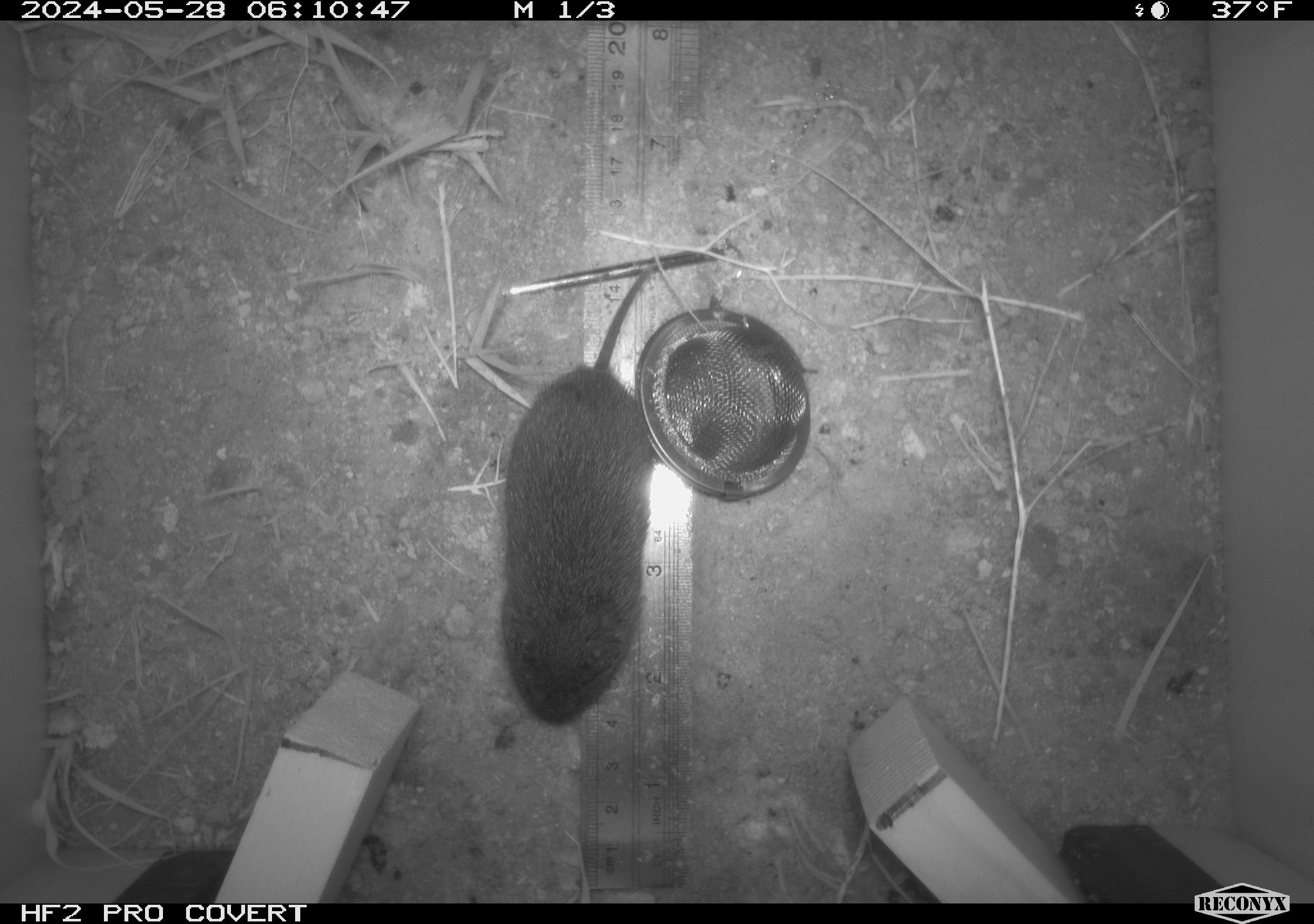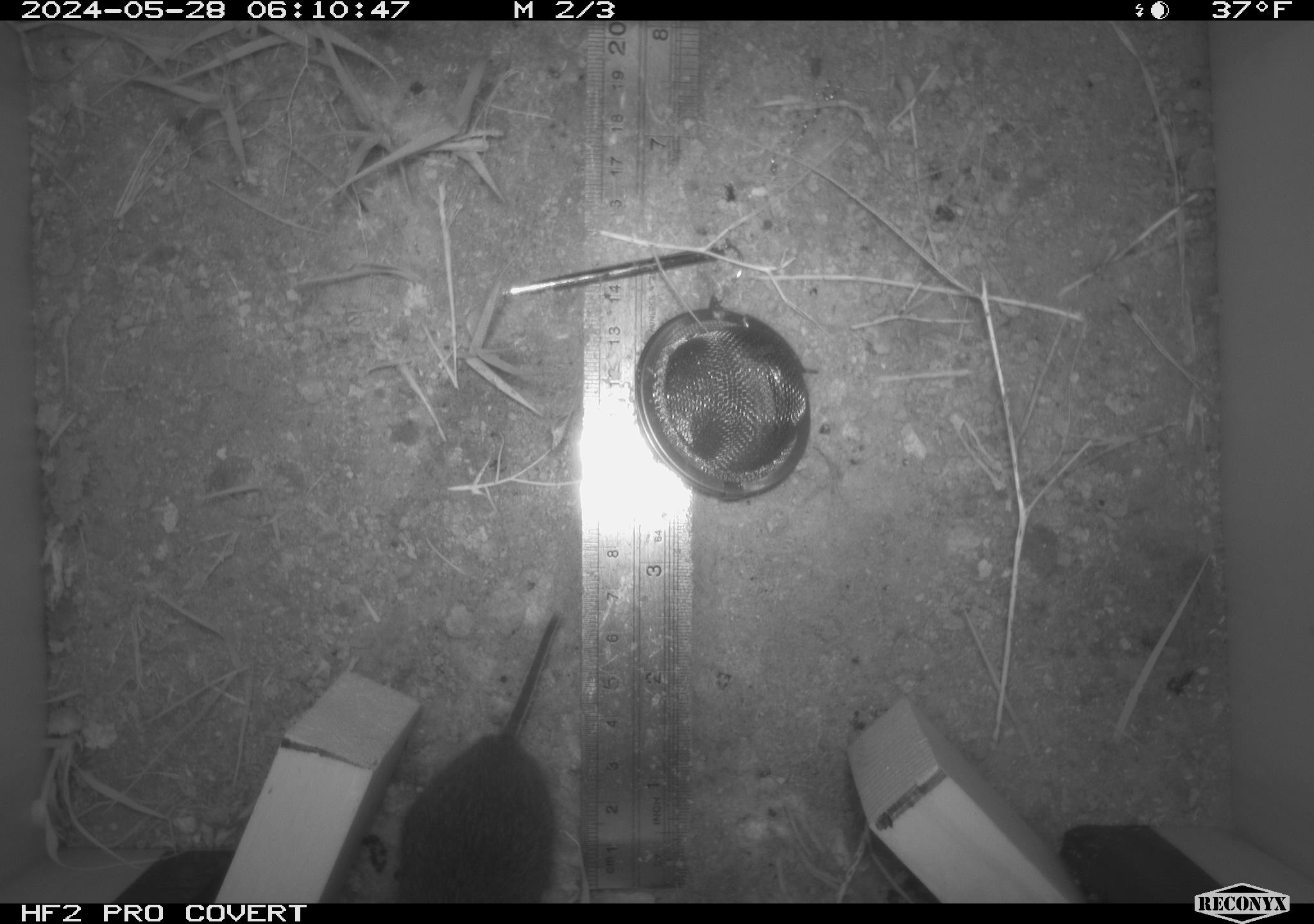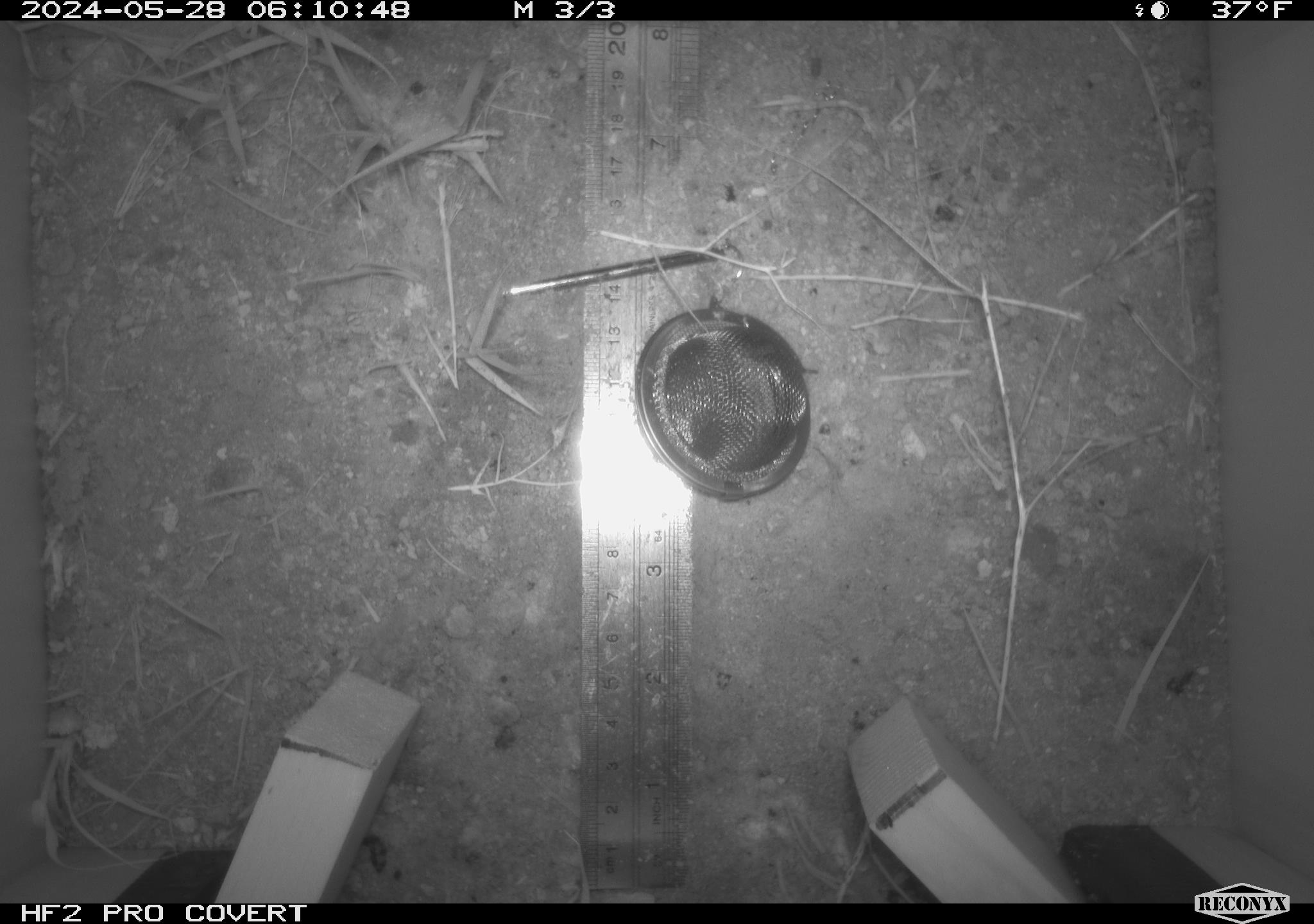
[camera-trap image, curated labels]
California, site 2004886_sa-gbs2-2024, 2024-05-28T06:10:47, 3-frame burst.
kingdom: Animalia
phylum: Chordata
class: Mammalia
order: Rodentia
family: Cricetidae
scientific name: Arvicolinae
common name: voles, lemmings, and muskrats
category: arvicolinae subfamily